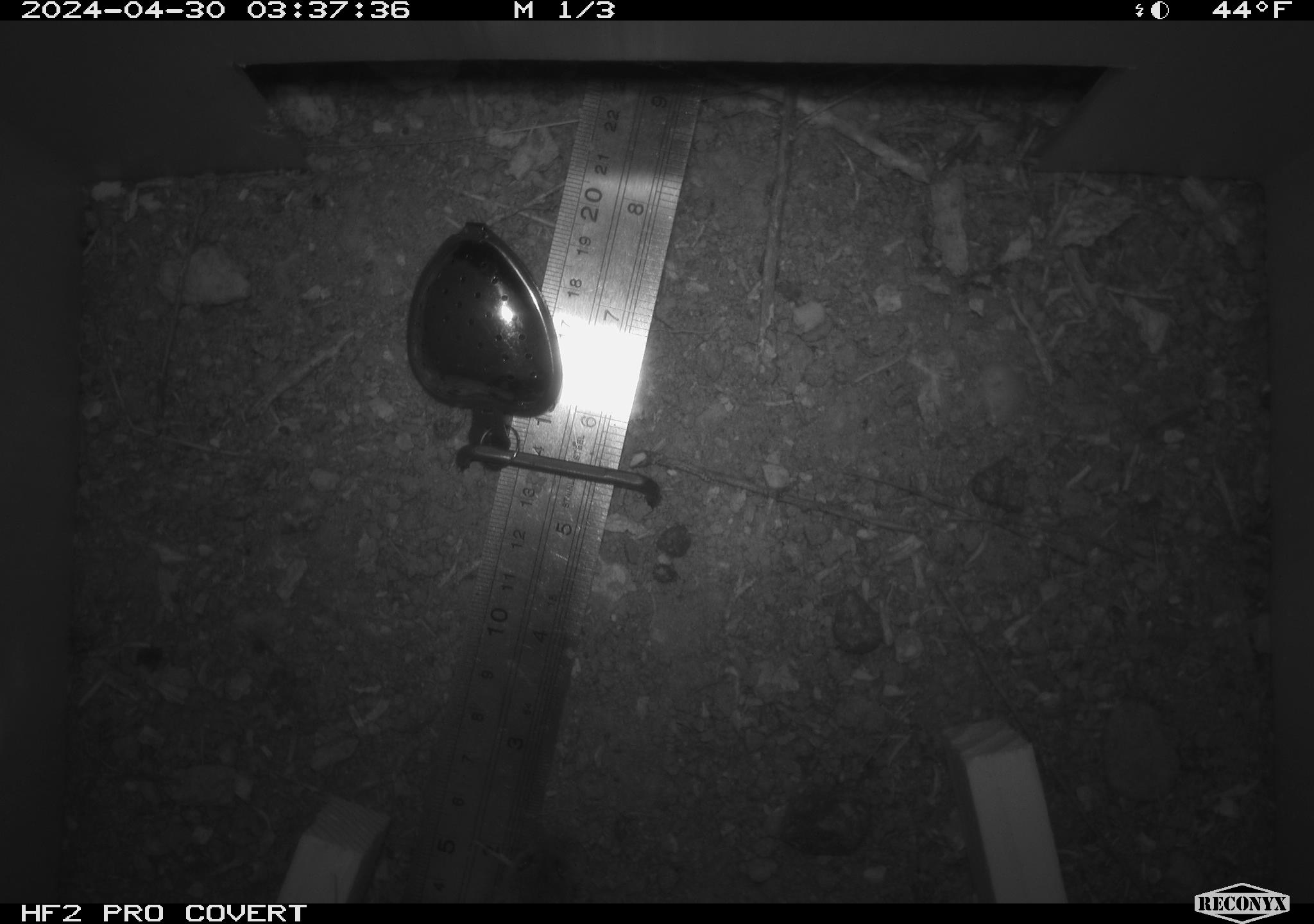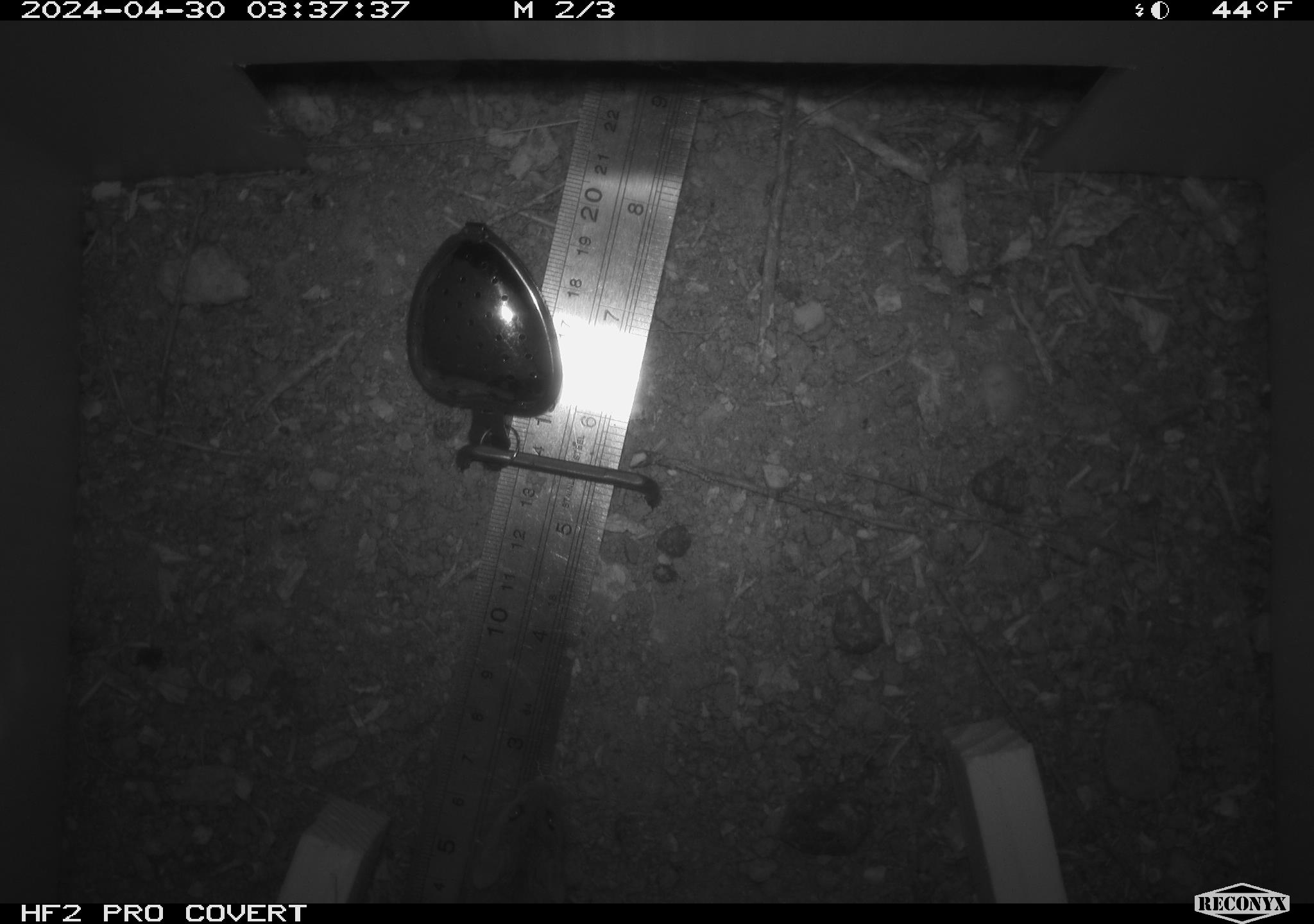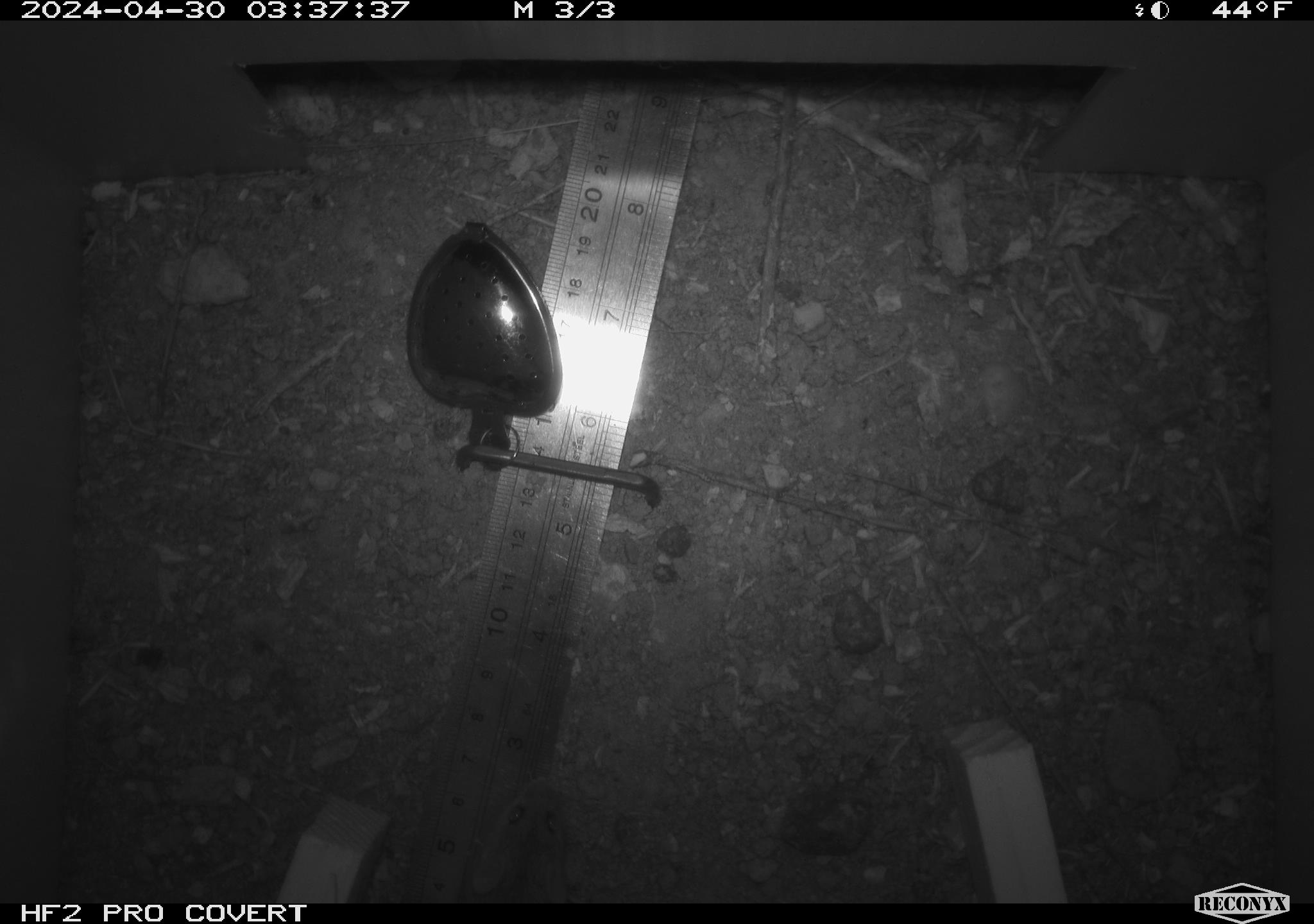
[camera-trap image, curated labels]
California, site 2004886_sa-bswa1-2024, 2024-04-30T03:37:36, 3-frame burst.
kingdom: Animalia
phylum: Chordata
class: Mammalia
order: Rodentia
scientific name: Rodentia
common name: mouse species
Mouse species (Rodentia).